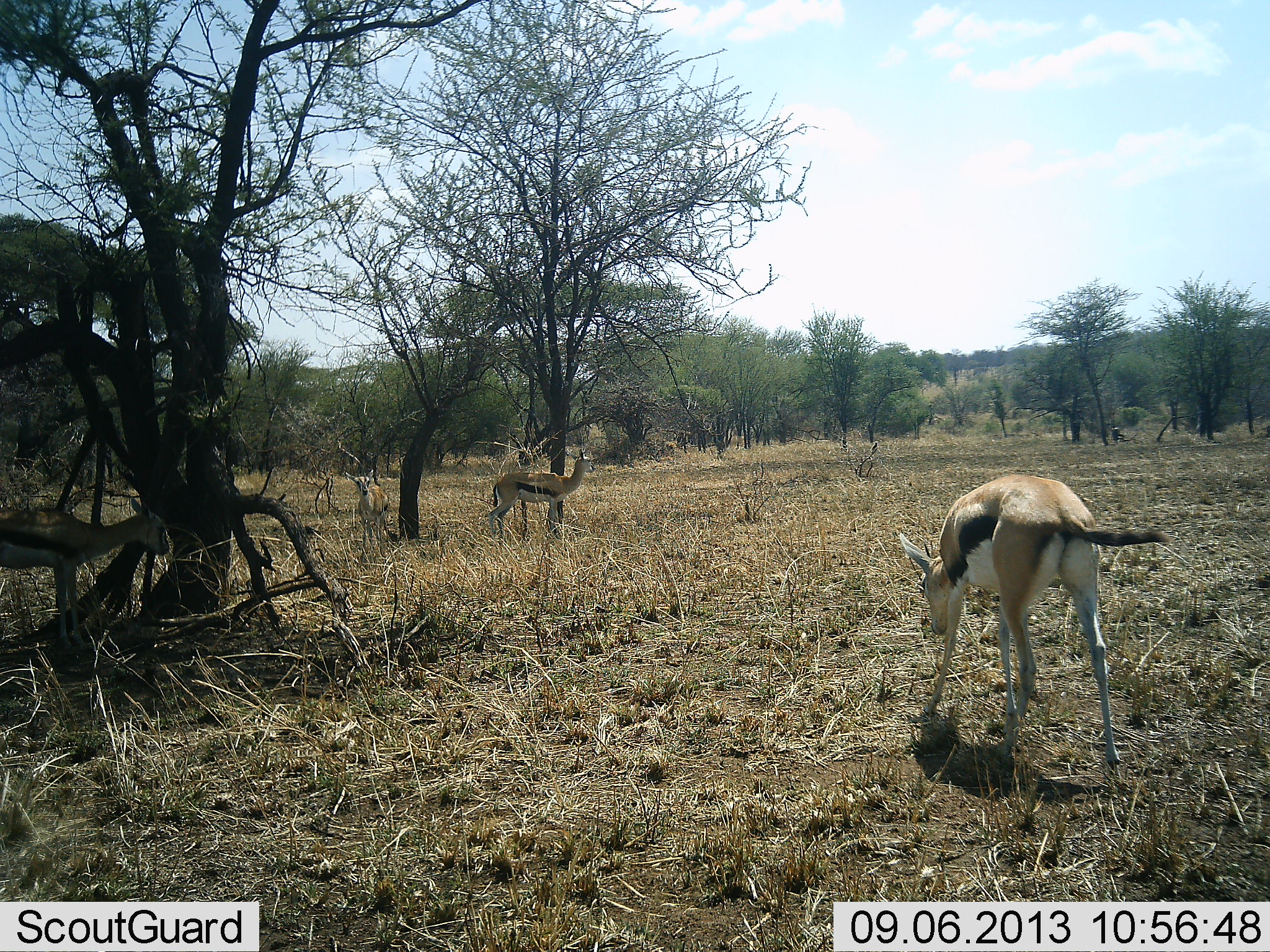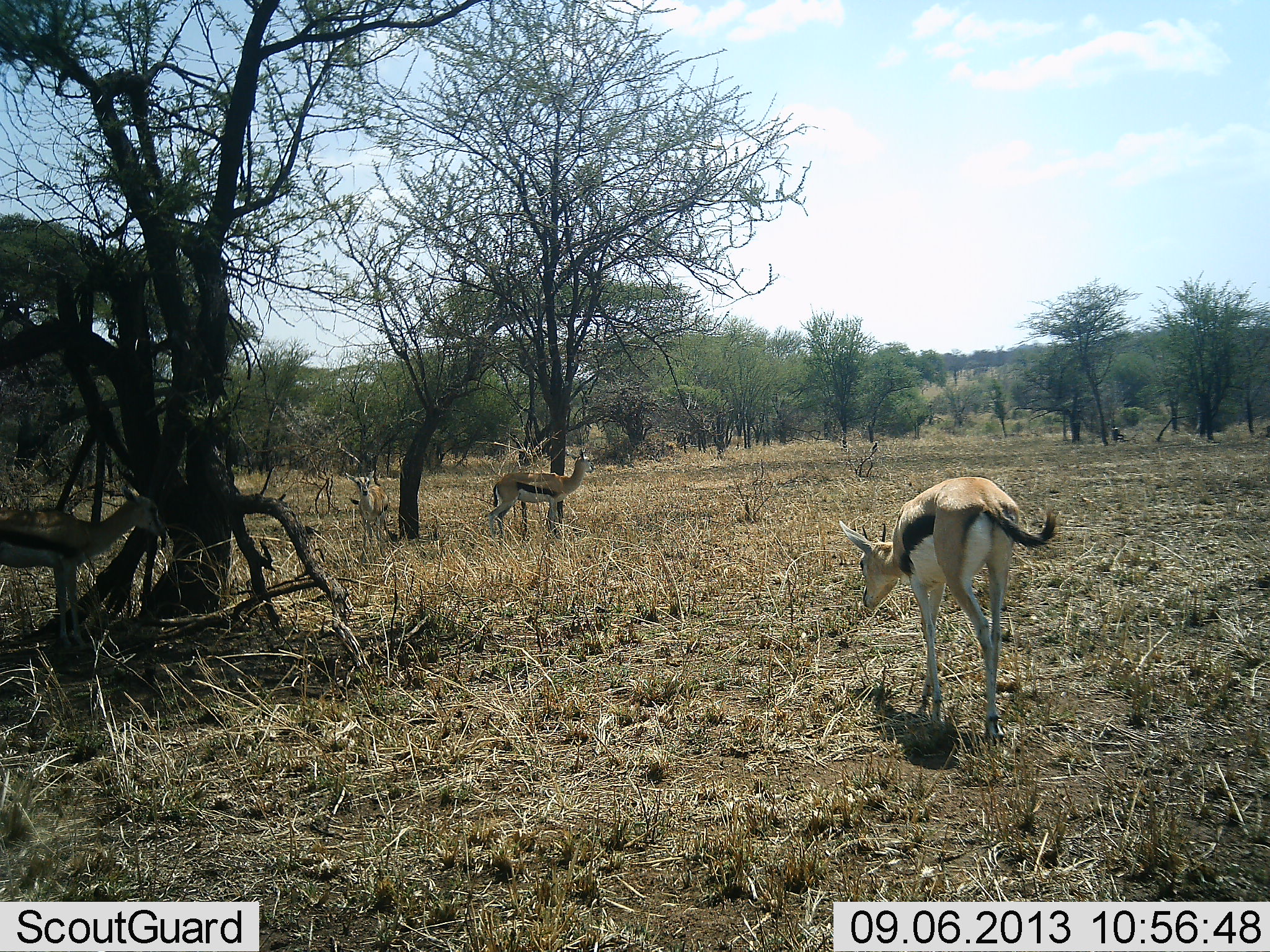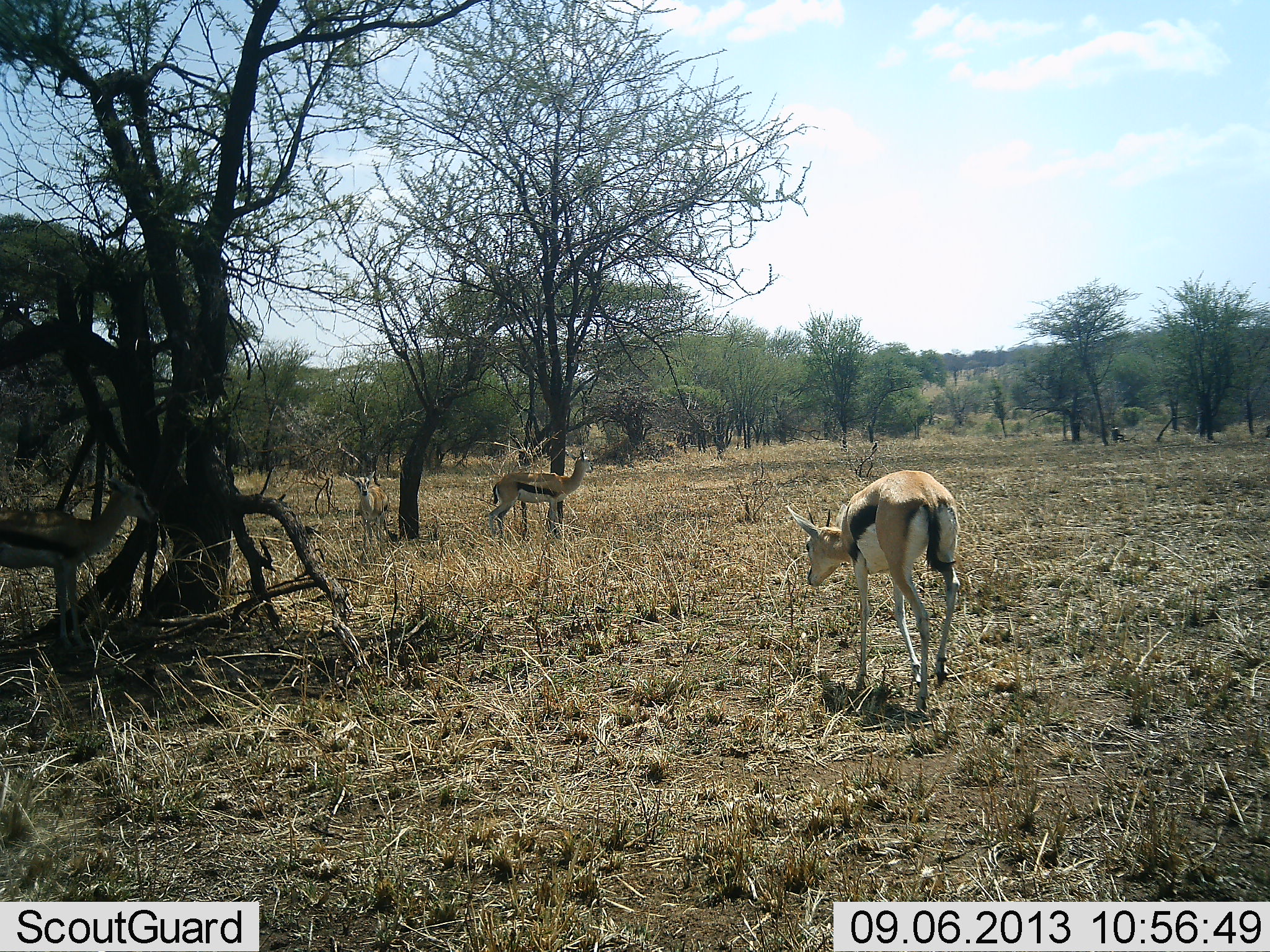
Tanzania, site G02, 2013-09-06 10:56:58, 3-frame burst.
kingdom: Animalia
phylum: Chordata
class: Mammalia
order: Artiodactyla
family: Bovidae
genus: Eudorcas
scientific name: Eudorcas thomsonii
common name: thomson's gazelle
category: gazellethomsons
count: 4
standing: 87%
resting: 0%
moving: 47%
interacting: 0%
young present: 7%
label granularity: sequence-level